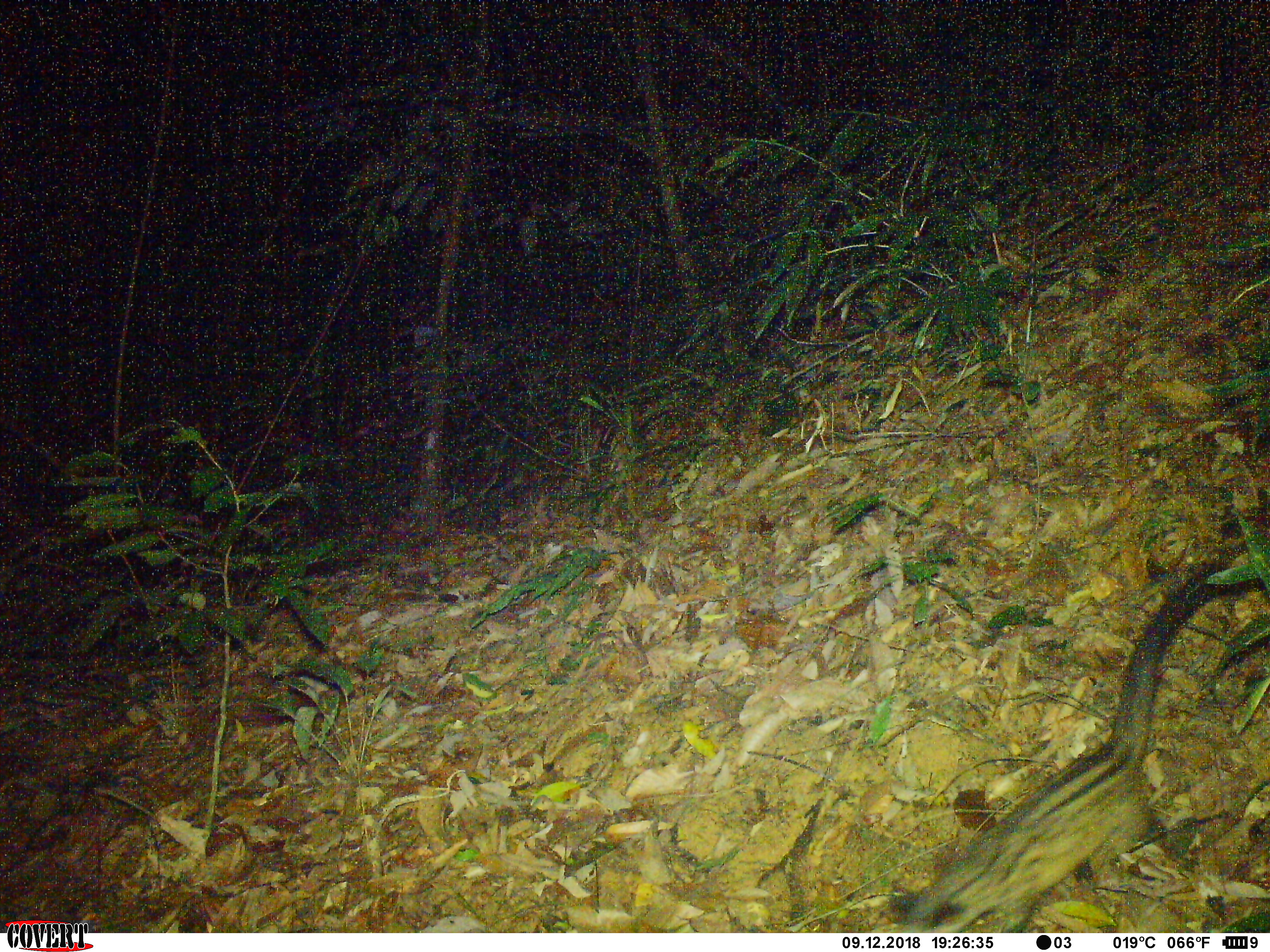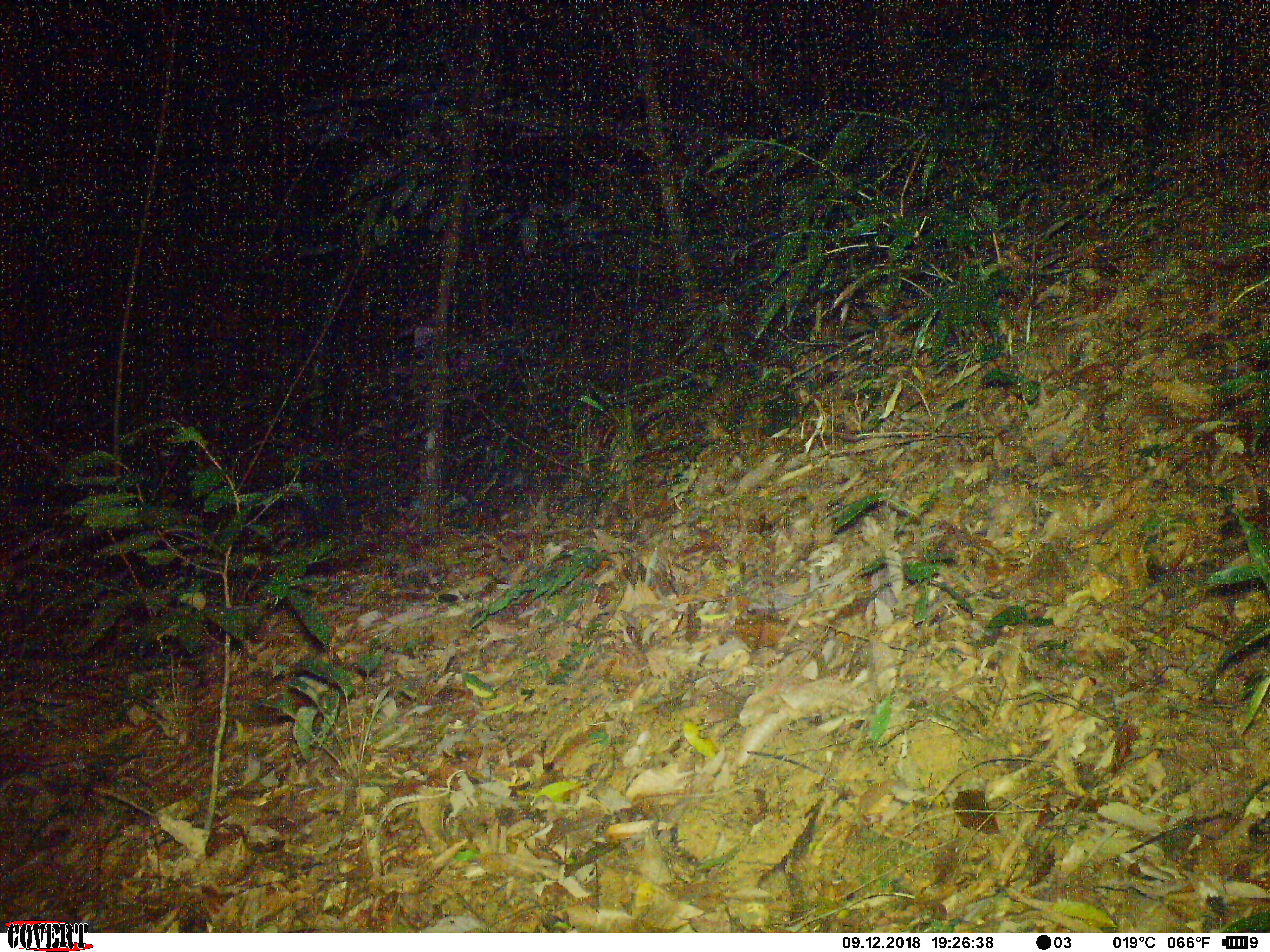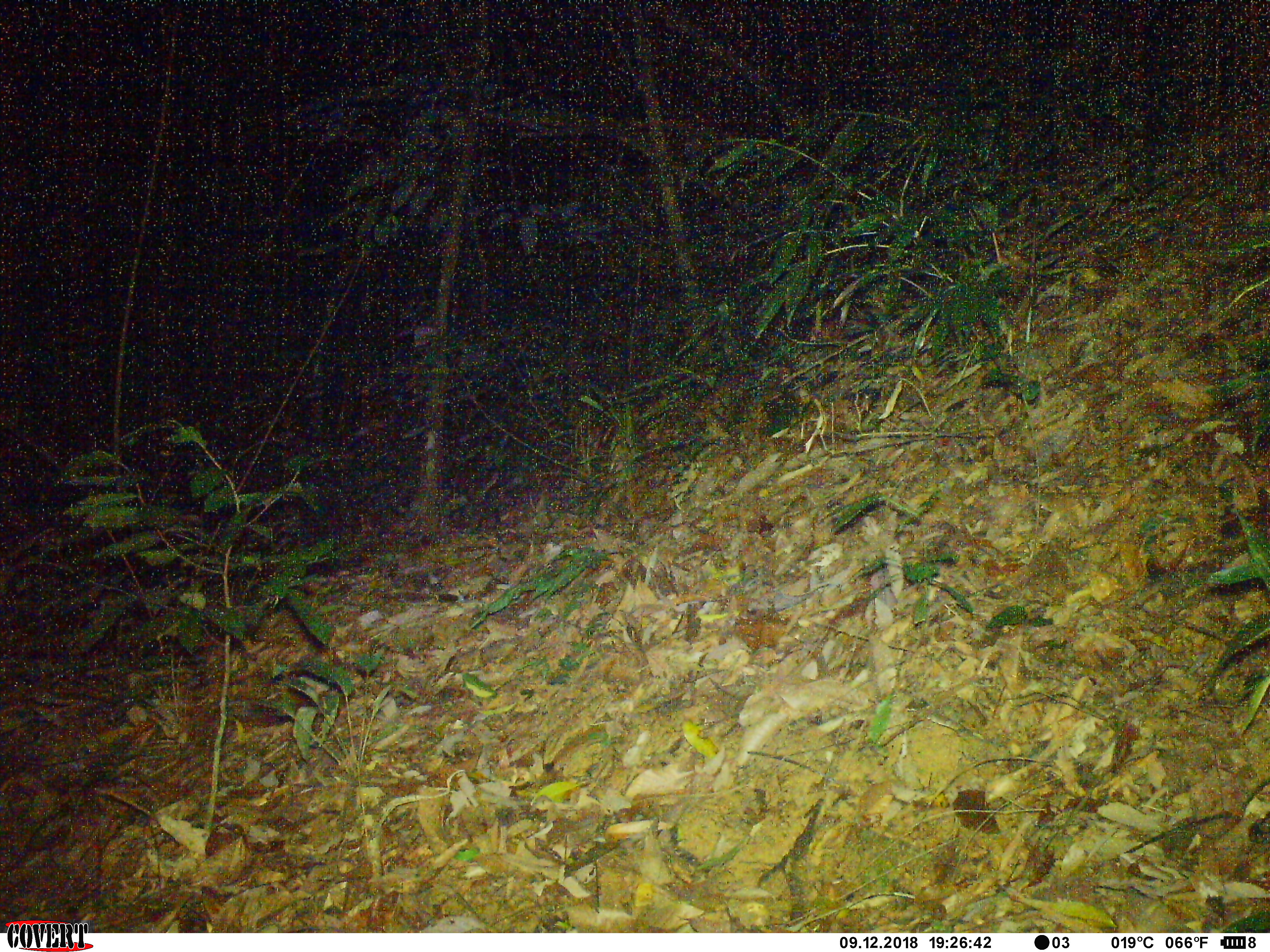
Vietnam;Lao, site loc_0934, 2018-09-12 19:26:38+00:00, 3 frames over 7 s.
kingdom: Animalia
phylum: Chordata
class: Mammalia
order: Carnivora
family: Viverridae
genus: Paradoxurus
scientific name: Paradoxurus hermaphroditus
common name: common palm civet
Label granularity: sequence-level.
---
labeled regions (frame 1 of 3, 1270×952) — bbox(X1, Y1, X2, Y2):
common palm civet: bbox(886, 563, 1267, 932)